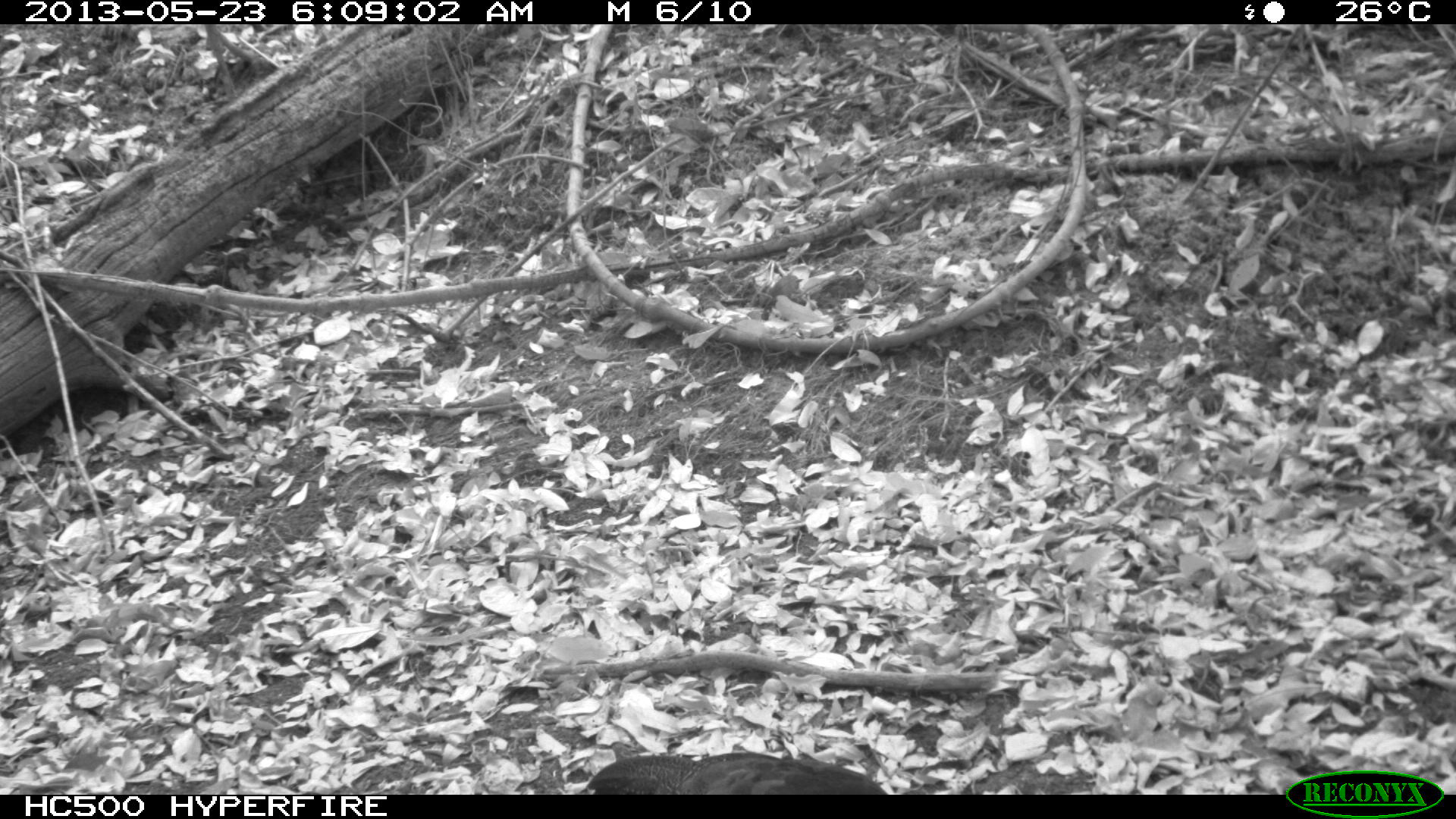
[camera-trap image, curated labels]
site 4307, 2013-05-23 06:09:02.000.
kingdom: Animalia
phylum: Chordata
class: Aves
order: Galliformes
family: Cracidae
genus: Crax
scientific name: Crax rubra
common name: great curassow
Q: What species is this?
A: Crax rubra (great curassow).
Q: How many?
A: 1.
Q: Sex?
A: Female.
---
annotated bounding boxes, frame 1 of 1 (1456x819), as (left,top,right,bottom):
crax rubra: (578,748,886,794)